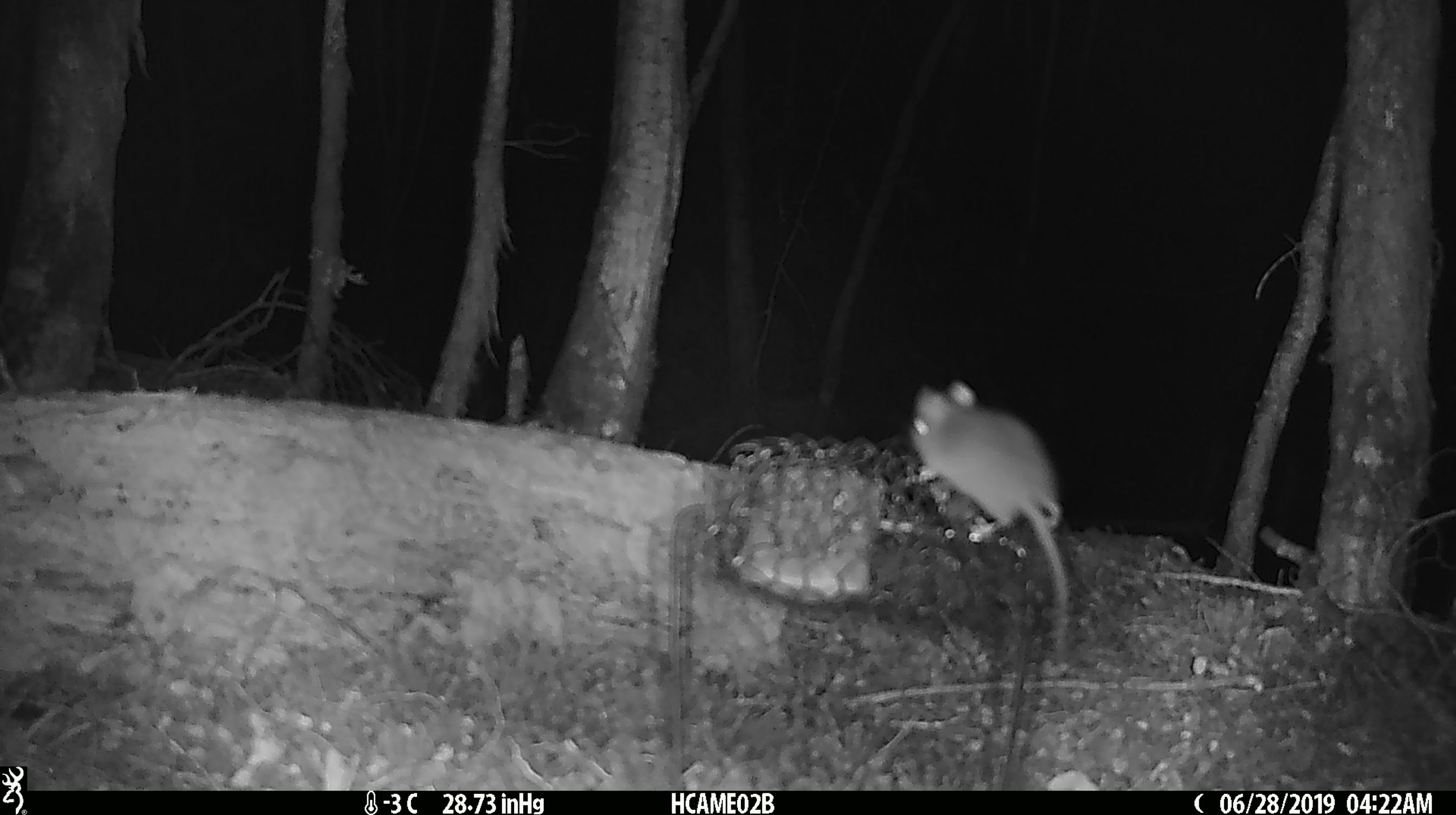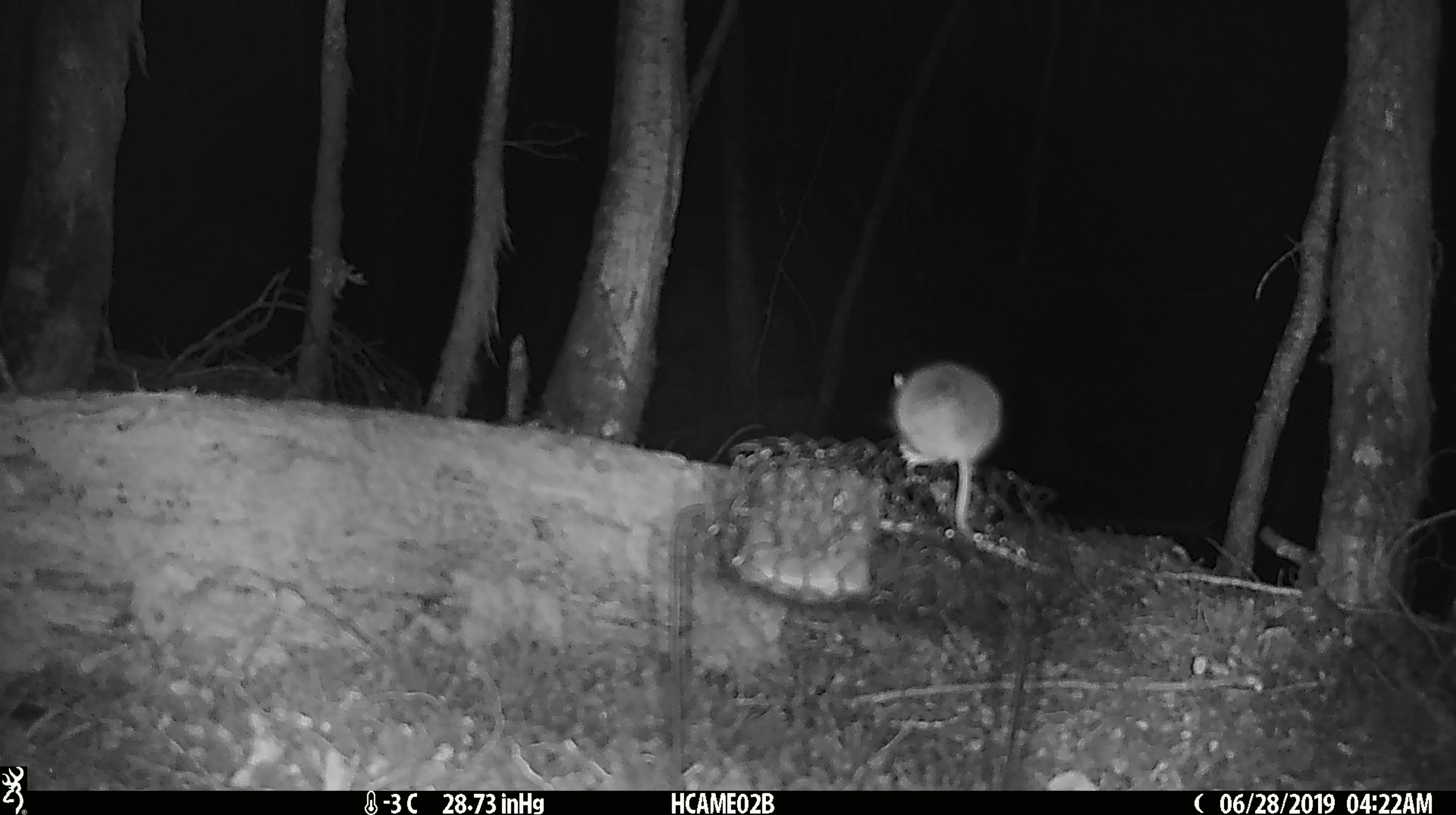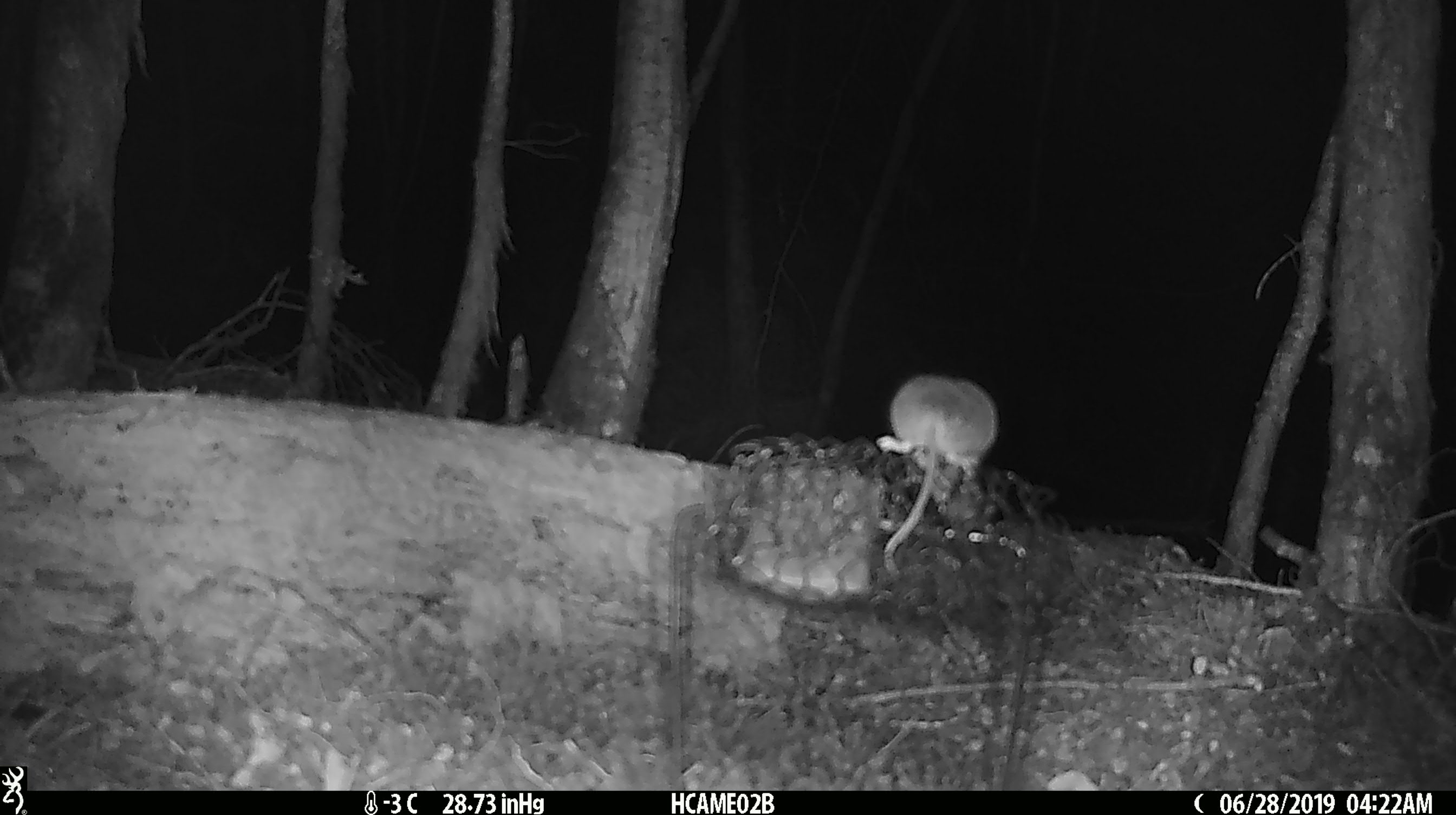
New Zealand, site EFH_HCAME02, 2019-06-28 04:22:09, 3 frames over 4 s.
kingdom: Animalia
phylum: Chordata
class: Mammalia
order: Rodentia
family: Muridae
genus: Mus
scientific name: Mus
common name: mouse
Mouse (Mus).